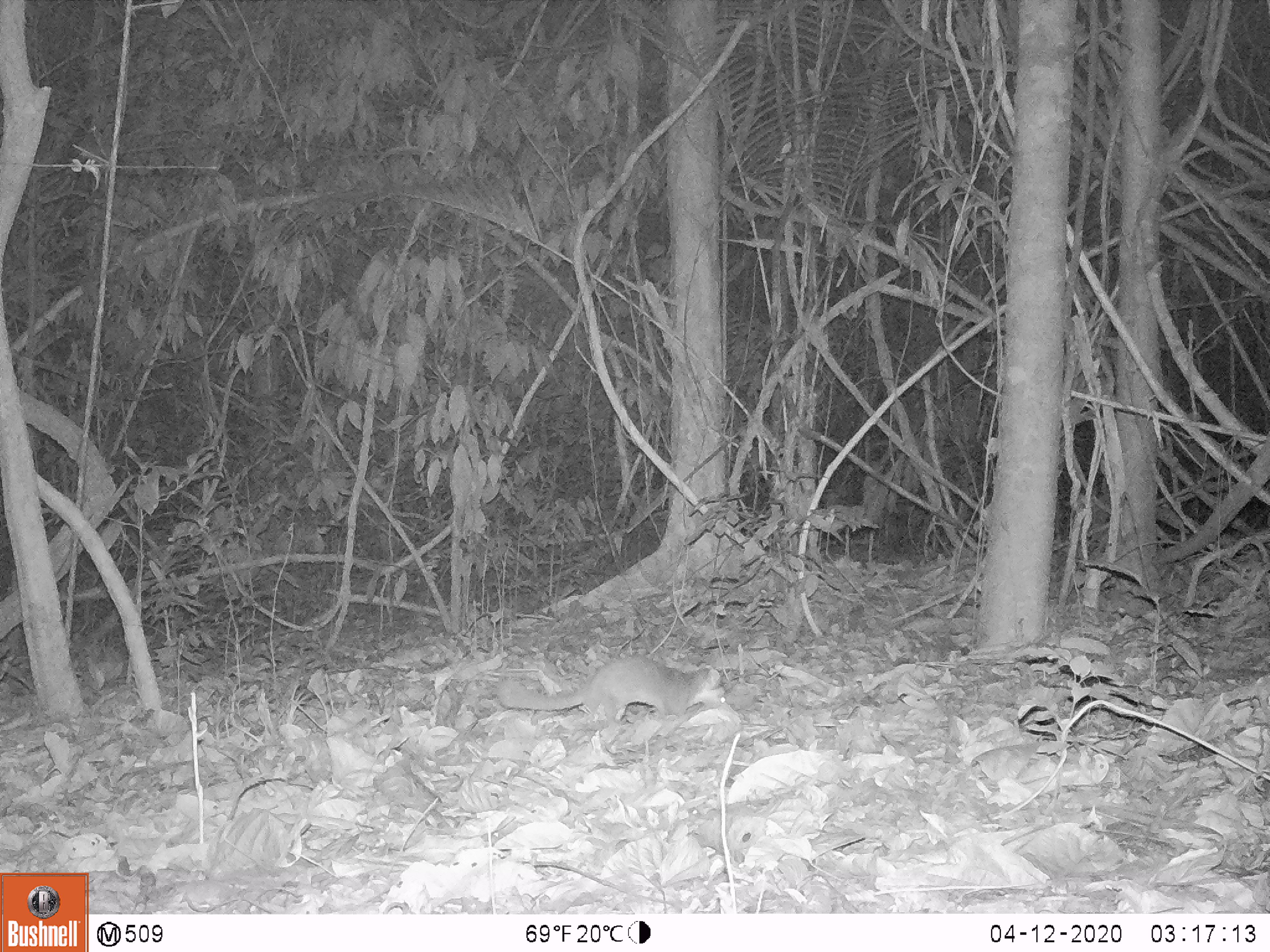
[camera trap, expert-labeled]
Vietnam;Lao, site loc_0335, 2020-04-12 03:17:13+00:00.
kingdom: Animalia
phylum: Chordata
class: Mammalia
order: Carnivora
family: Mustelidae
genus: Melogale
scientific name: Melogale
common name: ferret badger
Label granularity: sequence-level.